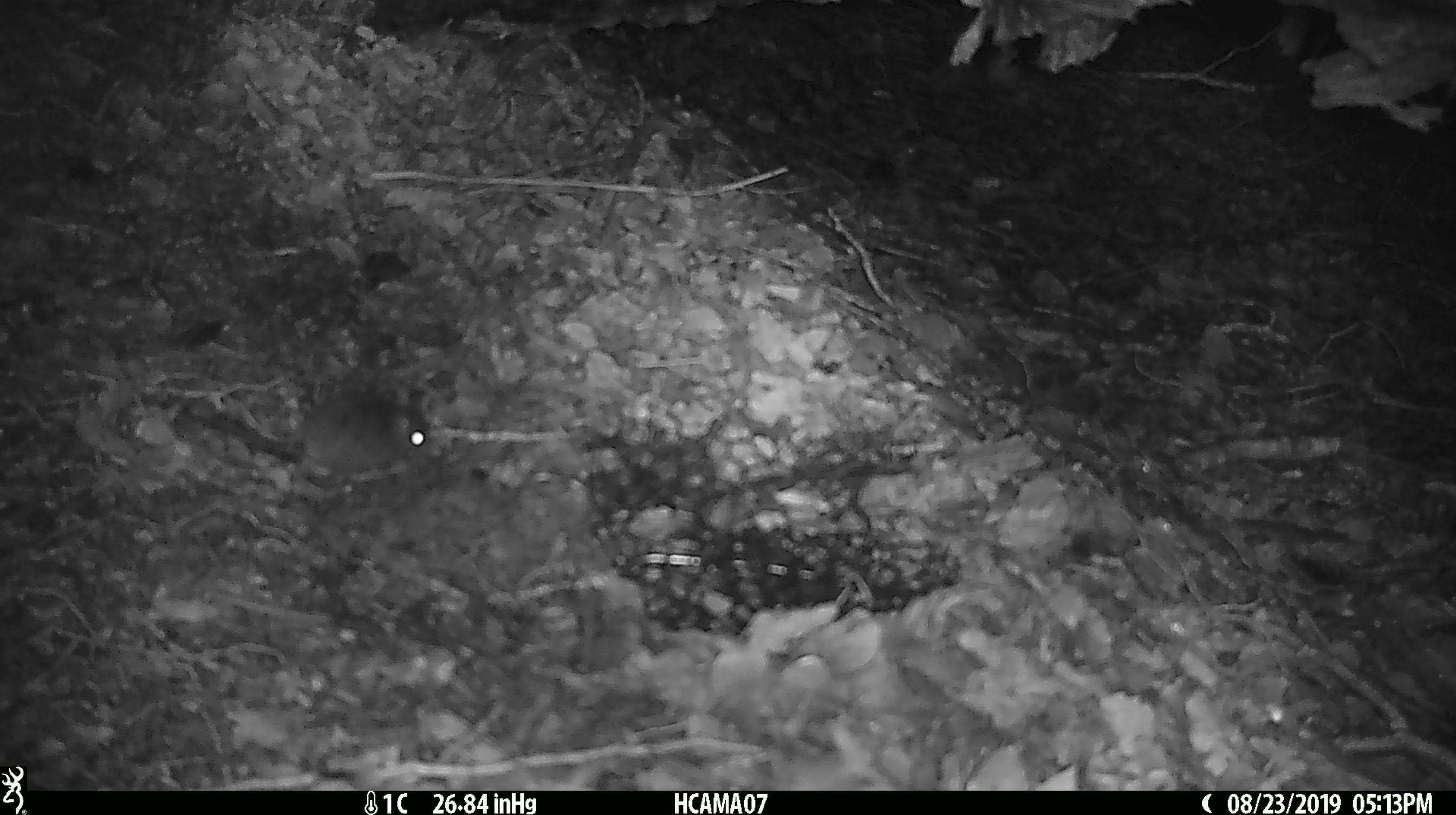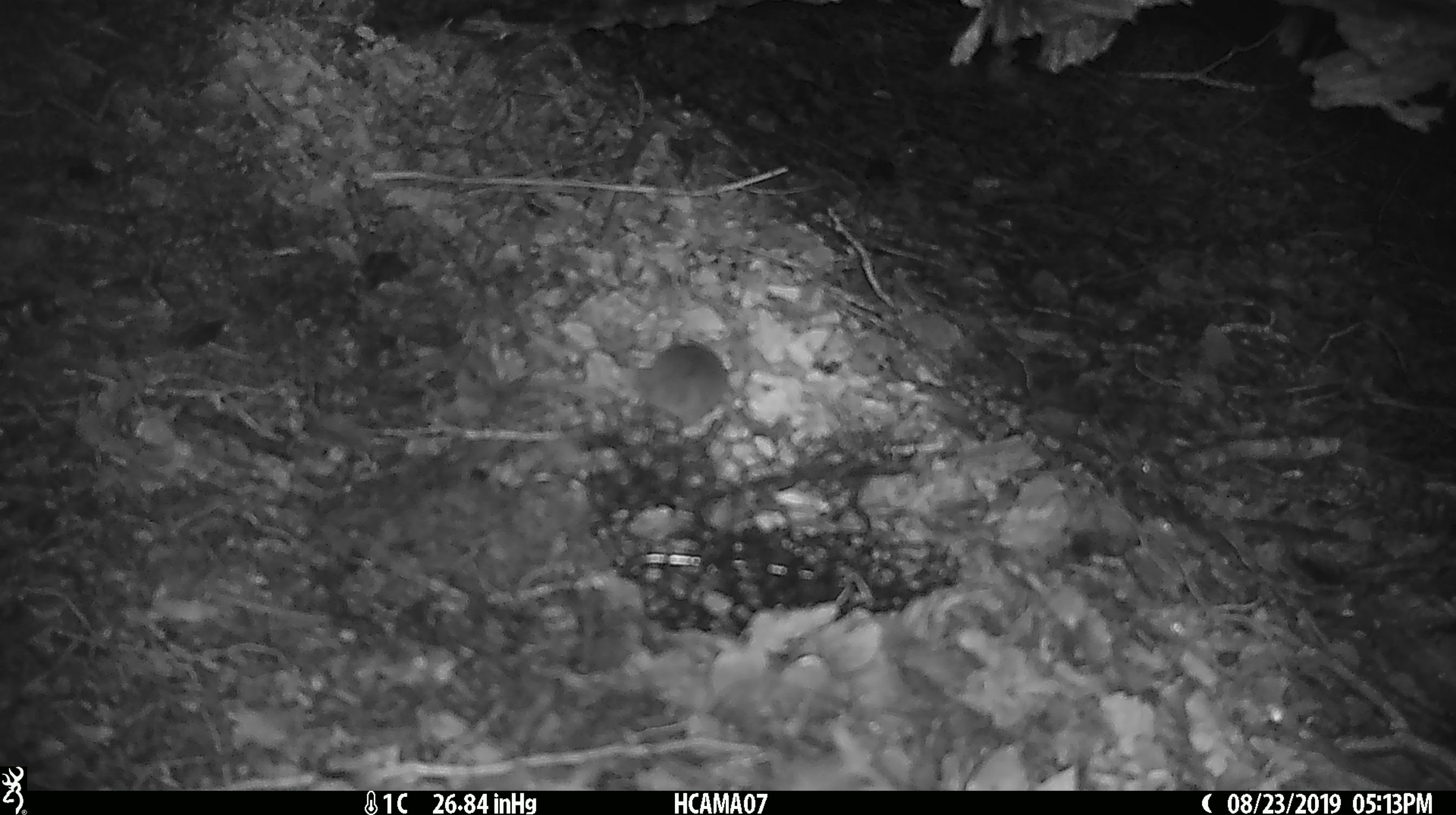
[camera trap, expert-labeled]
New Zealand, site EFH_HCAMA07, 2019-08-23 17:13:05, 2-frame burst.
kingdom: Animalia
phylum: Chordata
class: Mammalia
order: Rodentia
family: Muridae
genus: Mus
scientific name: Mus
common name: mouse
Mouse (Mus).